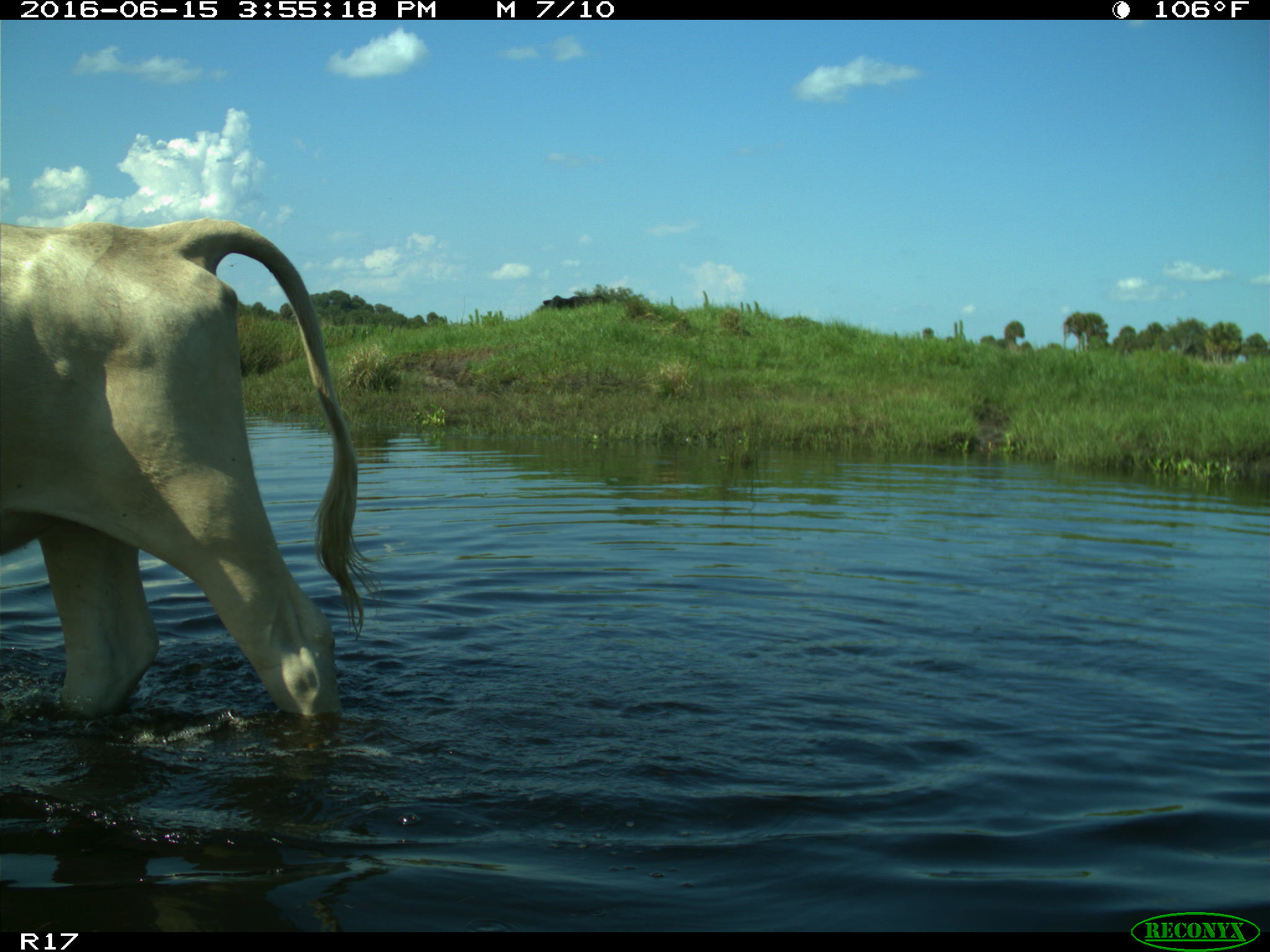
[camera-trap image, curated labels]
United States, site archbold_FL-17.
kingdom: Animalia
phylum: Chordata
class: Mammalia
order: Artiodactyla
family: Bovidae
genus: Bos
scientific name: Bos taurus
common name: domestic cow